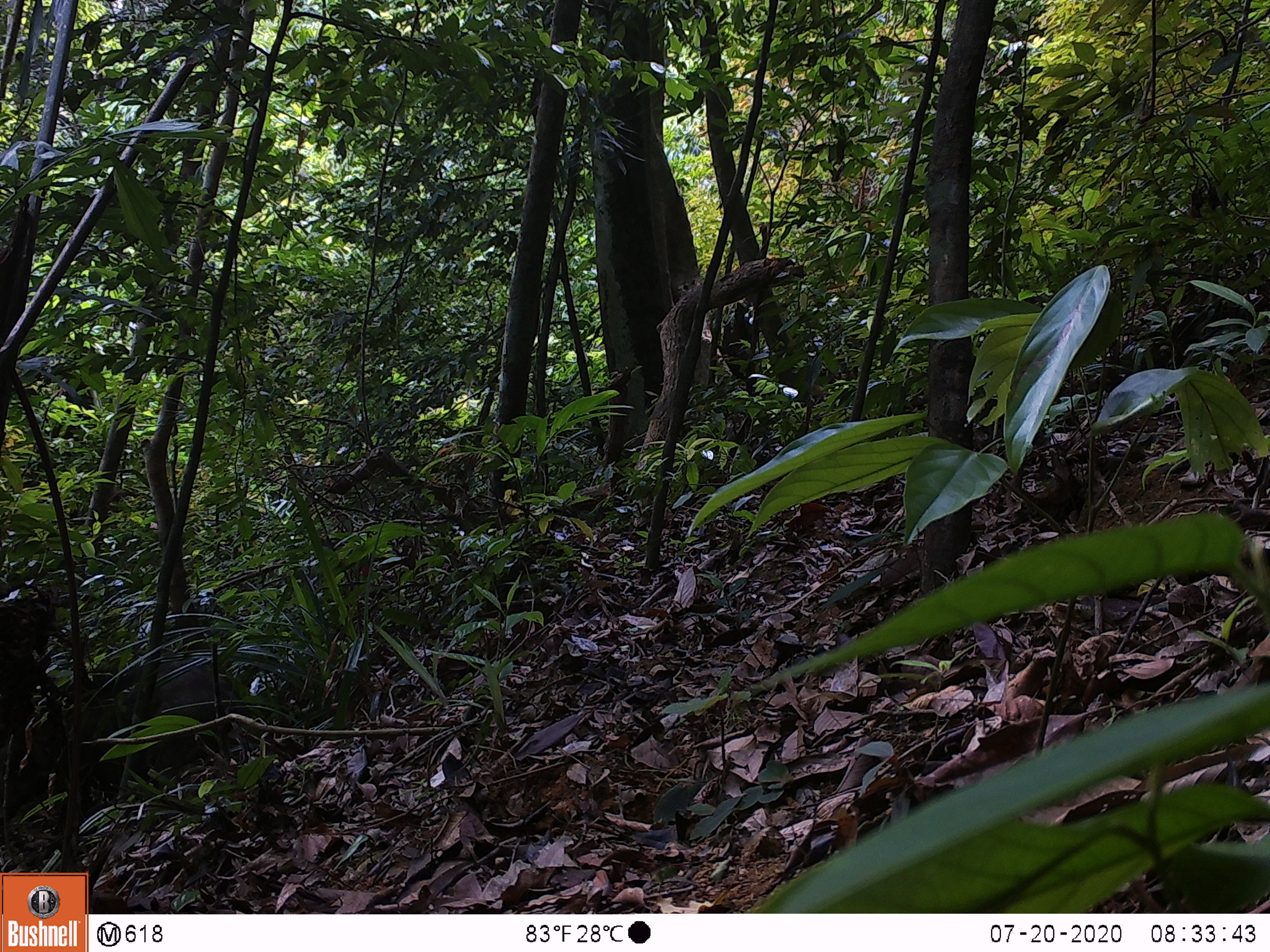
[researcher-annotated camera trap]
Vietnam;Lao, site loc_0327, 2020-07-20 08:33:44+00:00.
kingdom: Animalia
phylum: Chordata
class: Mammalia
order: Artiodactyla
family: Suidae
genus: Sus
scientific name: Sus scrofa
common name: eurasian wild pig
Eurasian wild pig (Sus scrofa). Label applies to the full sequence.